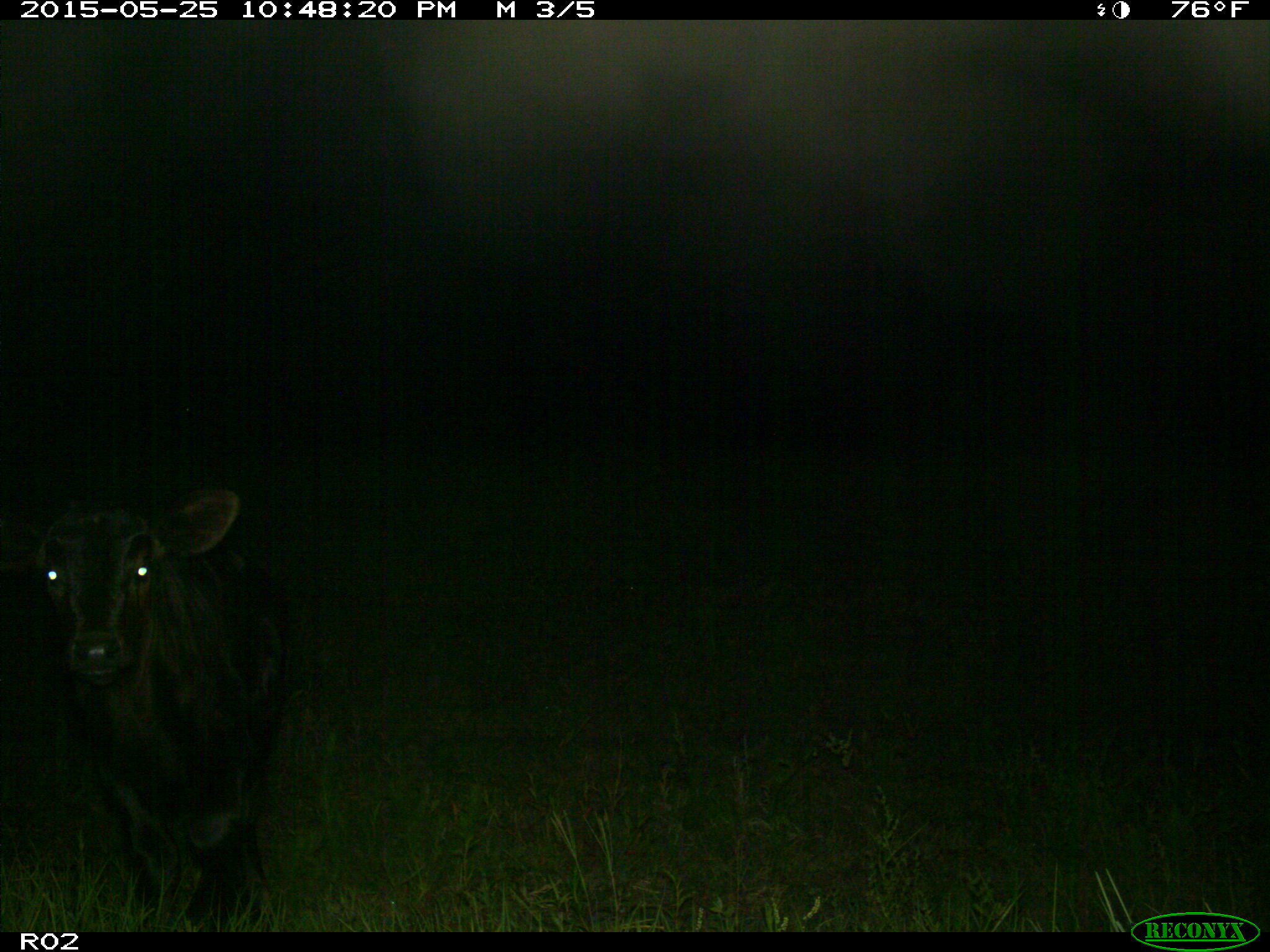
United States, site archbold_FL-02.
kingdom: Animalia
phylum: Chordata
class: Mammalia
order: Artiodactyla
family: Bovidae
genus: Bos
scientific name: Bos taurus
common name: domestic cow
Bos taurus (domestic cow).